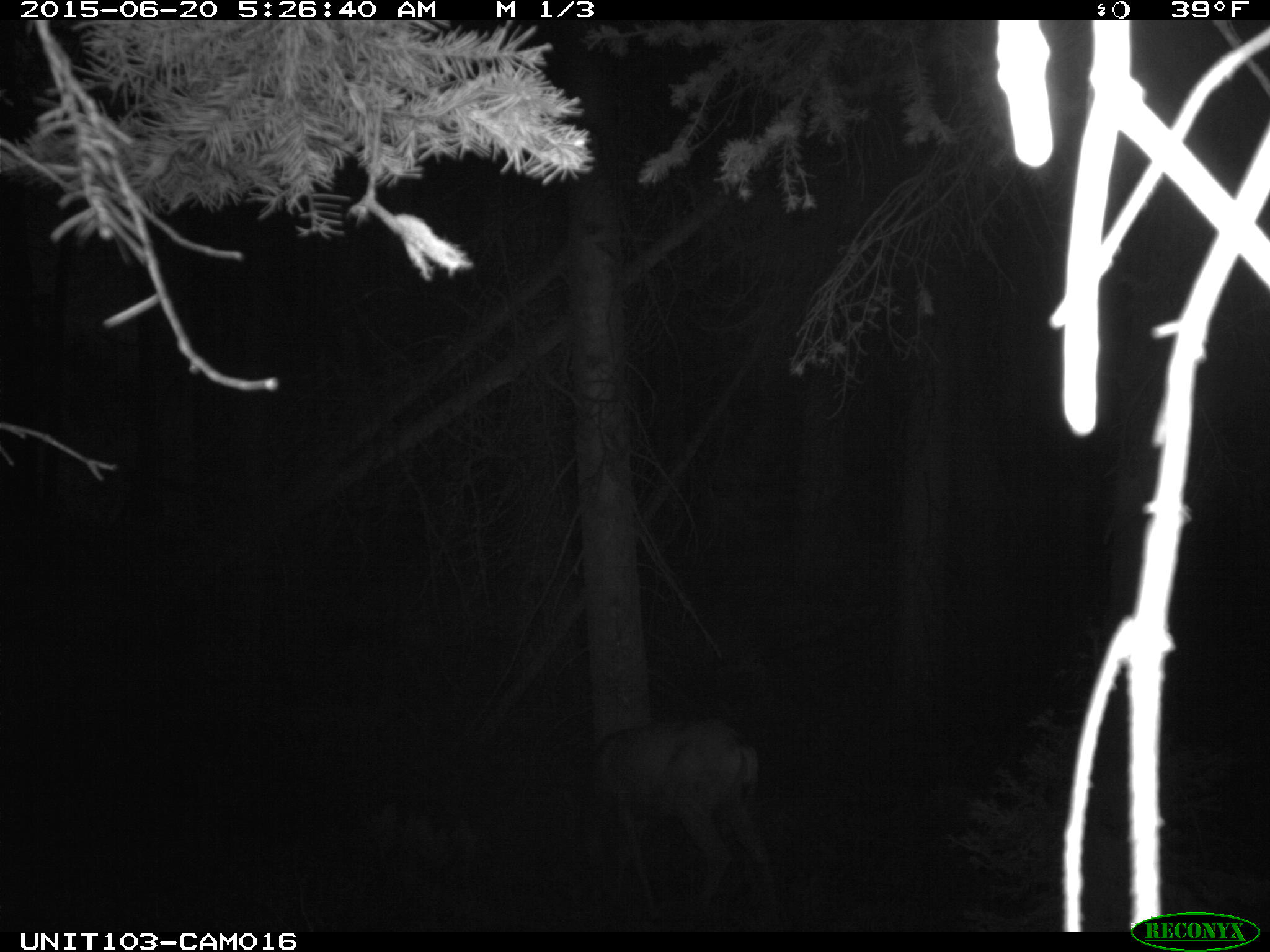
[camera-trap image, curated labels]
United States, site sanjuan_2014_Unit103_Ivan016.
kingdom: Animalia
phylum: Chordata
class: Mammalia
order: Artiodactyla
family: Cervidae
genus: Odocoileus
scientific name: Odocoileus hemionus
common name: mule deer